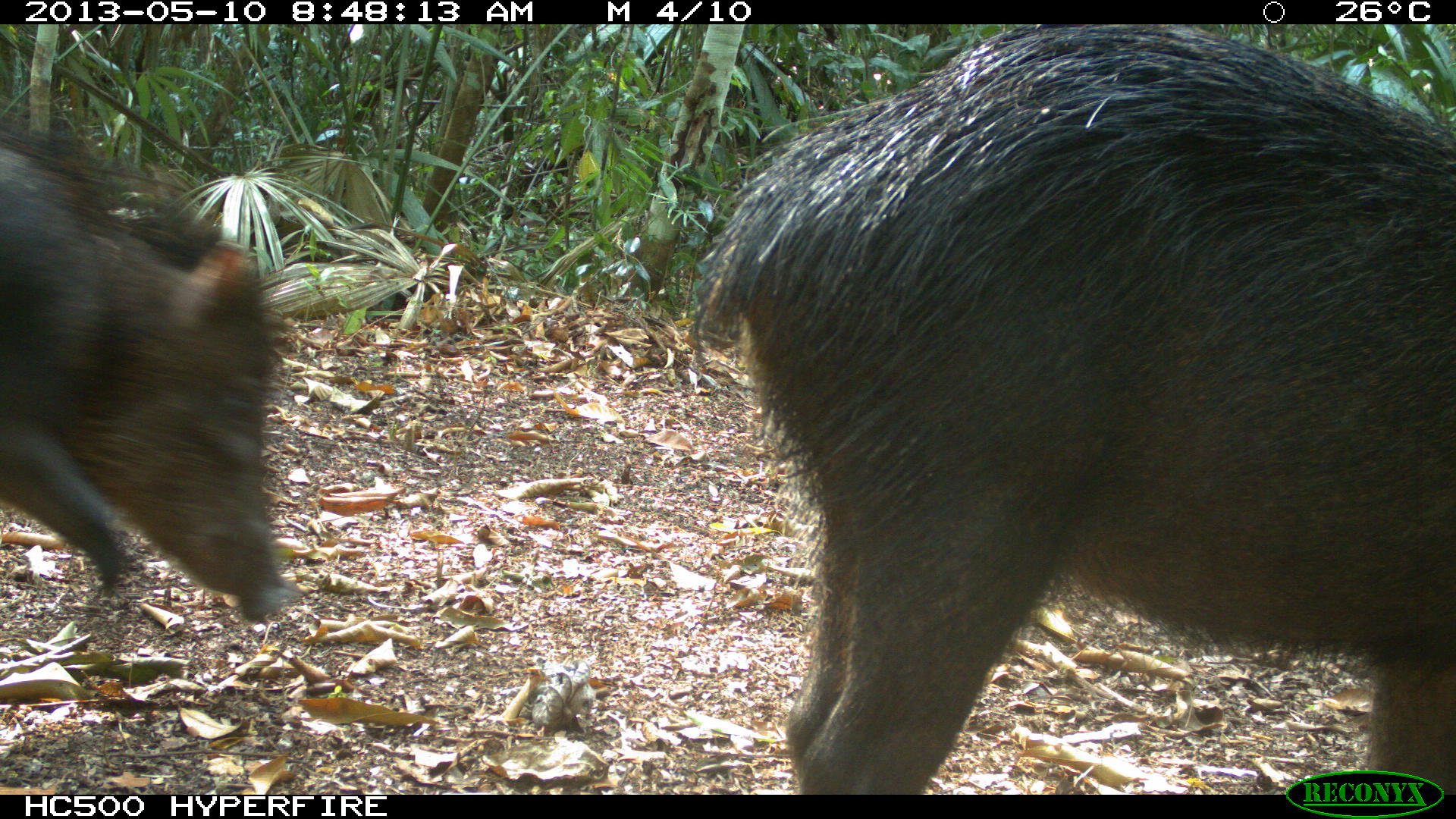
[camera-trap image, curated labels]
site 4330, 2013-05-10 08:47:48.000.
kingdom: Animalia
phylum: Chordata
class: Mammalia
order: Artiodactyla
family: Tayassuidae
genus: Tayassu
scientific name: Tayassu pecari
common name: white-lipped peccary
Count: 4.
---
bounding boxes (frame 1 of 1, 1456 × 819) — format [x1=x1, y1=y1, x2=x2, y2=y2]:
tayassu pecari: [x1=694, y1=23, x2=1451, y2=790]; [x1=0, y1=126, x2=288, y2=620]